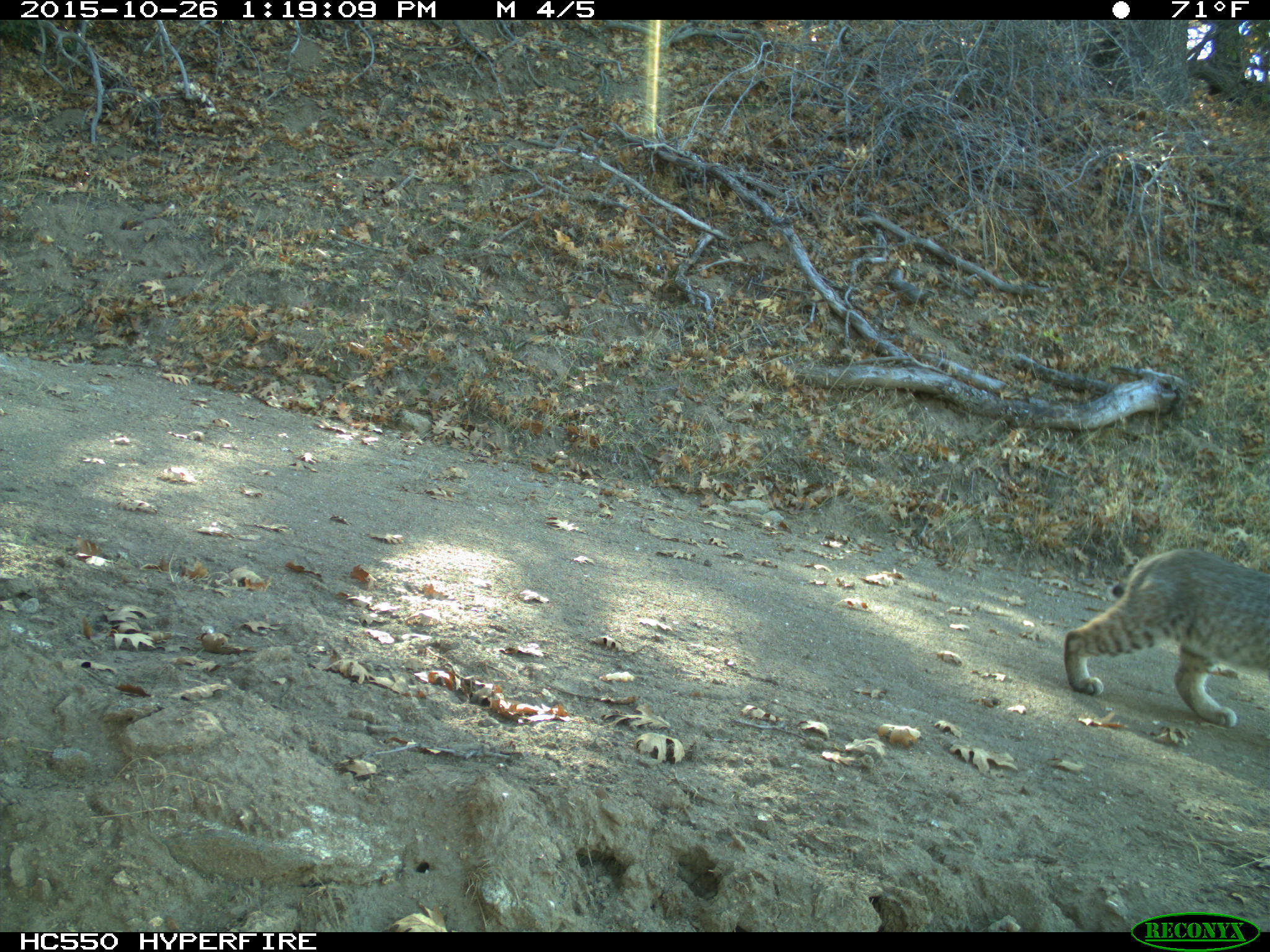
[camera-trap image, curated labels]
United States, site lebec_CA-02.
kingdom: Animalia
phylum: Chordata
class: Mammalia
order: Carnivora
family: Felidae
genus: Lynx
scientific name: Lynx rufus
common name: bobcat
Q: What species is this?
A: Lynx rufus (bobcat).